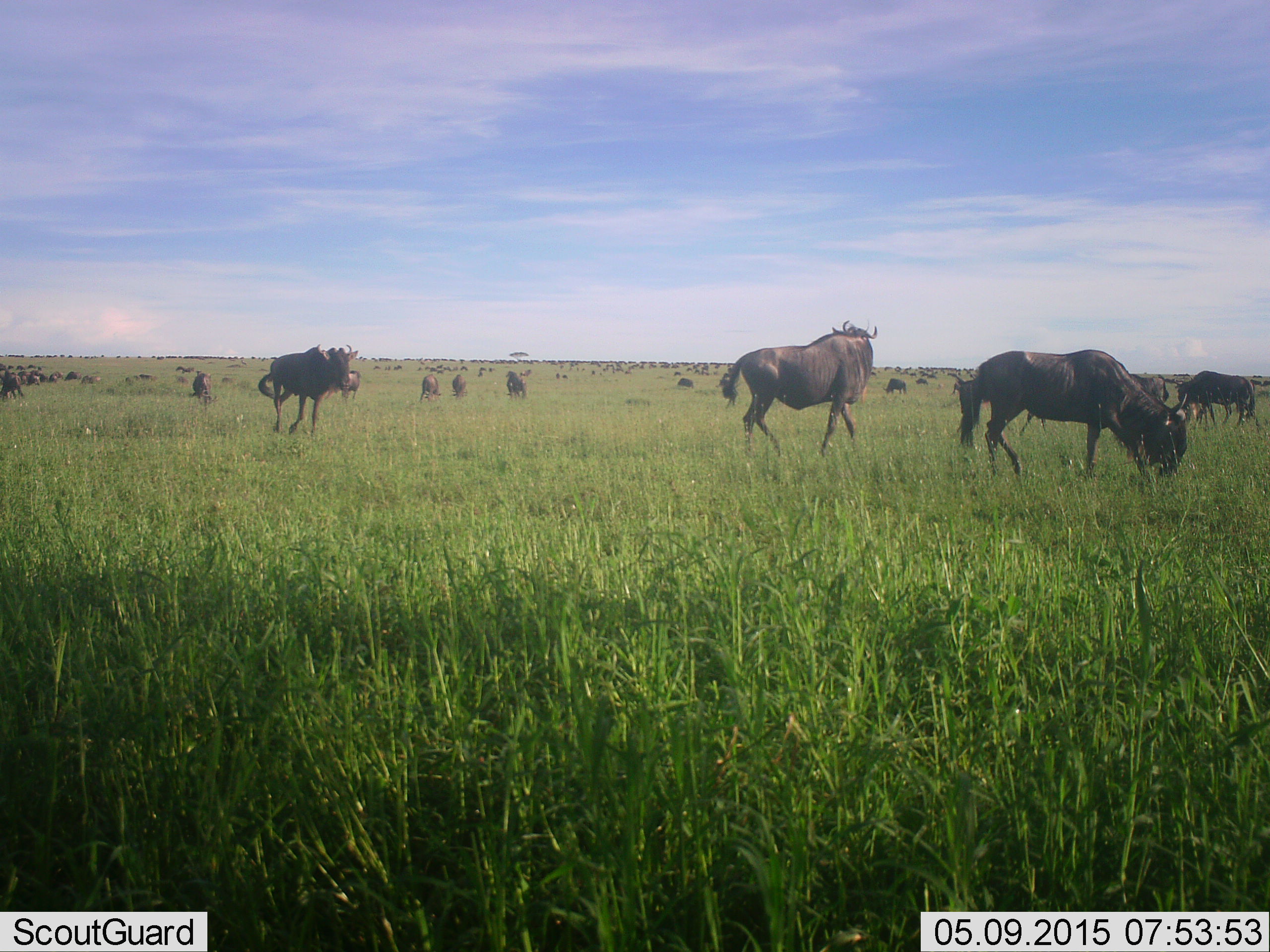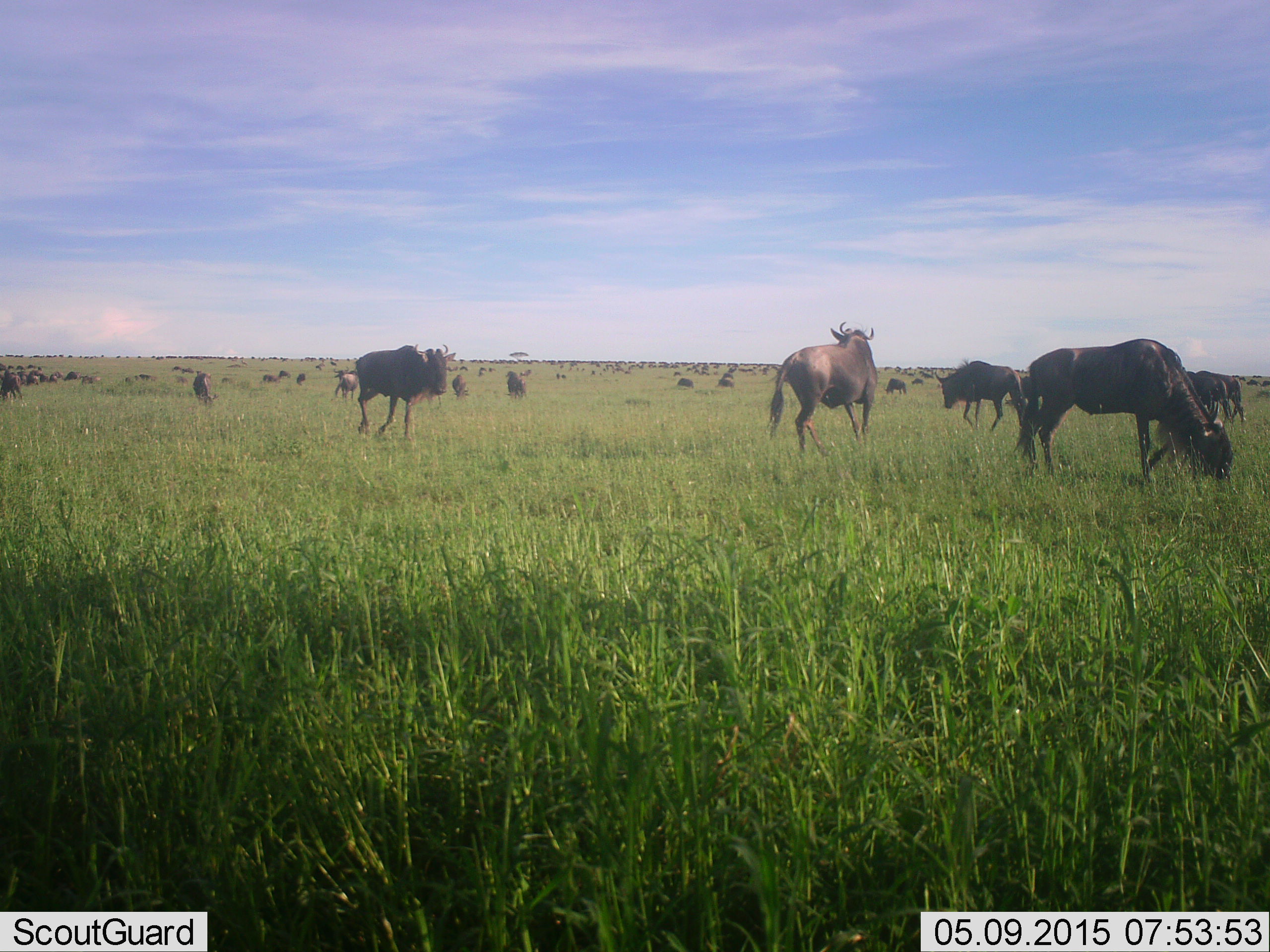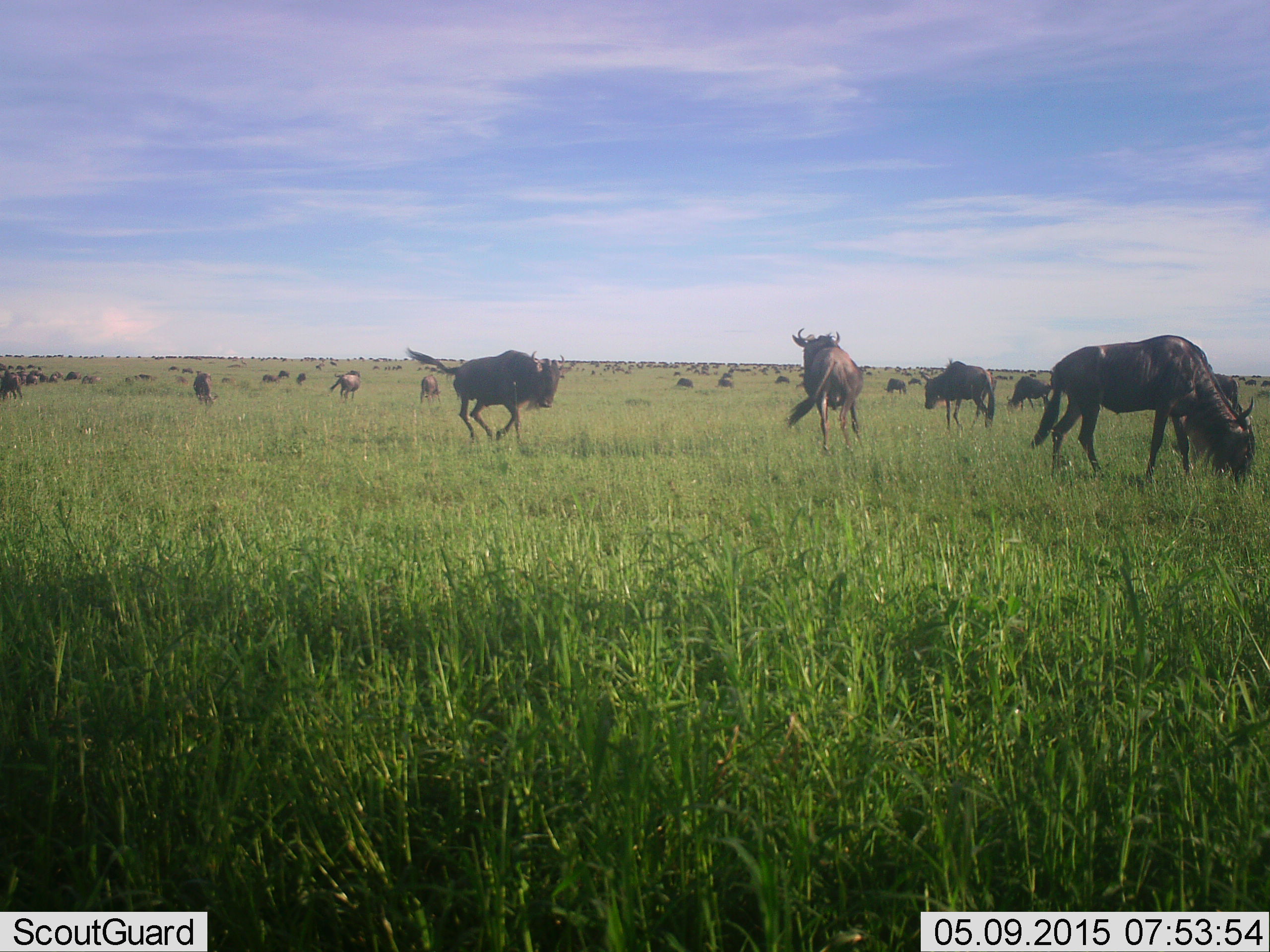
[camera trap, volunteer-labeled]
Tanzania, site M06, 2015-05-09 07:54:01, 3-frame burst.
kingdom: Animalia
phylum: Chordata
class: Mammalia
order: Artiodactyla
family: Bovidae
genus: Connochaetes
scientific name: Connochaetes taurinus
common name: blue wildebeest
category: wildebeest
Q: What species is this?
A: Wildebeest (blue wildebeest) (Connochaetes taurinus).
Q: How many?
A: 51+.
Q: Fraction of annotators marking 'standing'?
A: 70%.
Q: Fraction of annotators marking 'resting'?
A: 30%.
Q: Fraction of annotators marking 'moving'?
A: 100%.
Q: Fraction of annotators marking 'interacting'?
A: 20%.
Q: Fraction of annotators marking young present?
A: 0%.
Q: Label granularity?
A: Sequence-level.